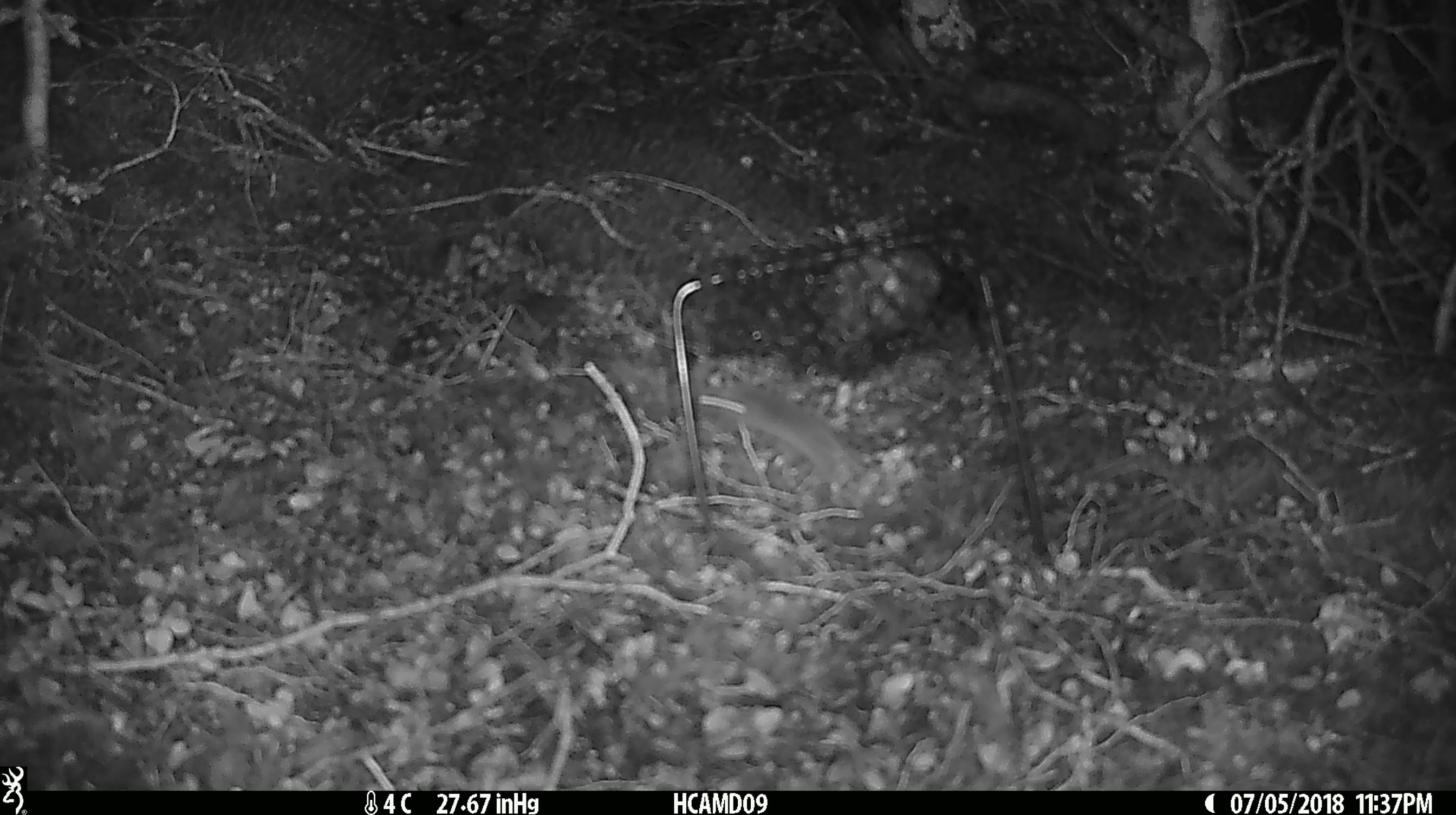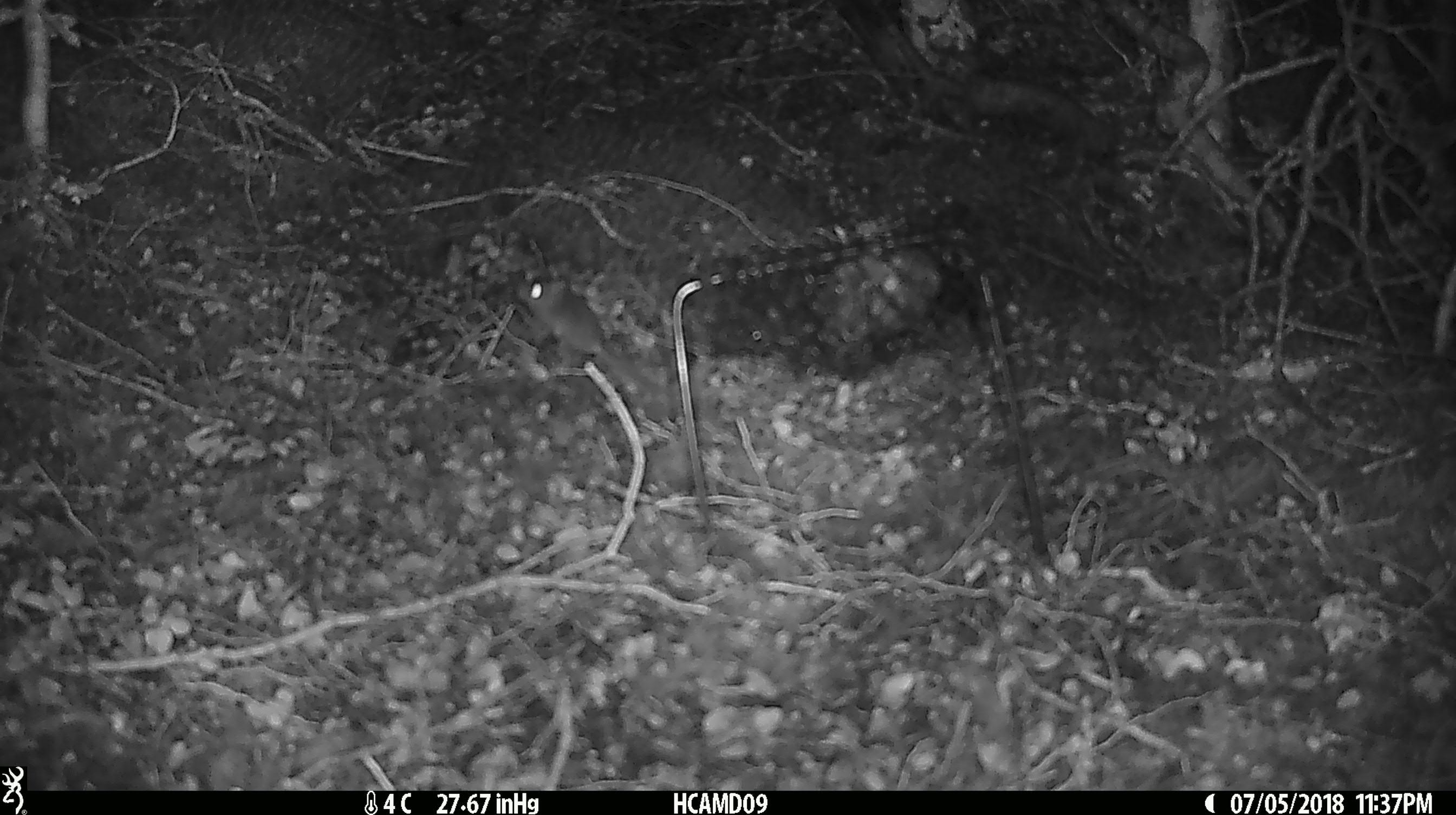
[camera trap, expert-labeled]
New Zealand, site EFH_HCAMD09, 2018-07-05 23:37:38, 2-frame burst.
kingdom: Animalia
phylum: Chordata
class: Mammalia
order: Rodentia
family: Muridae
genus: Mus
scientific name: Mus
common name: mouse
Mouse (Mus).